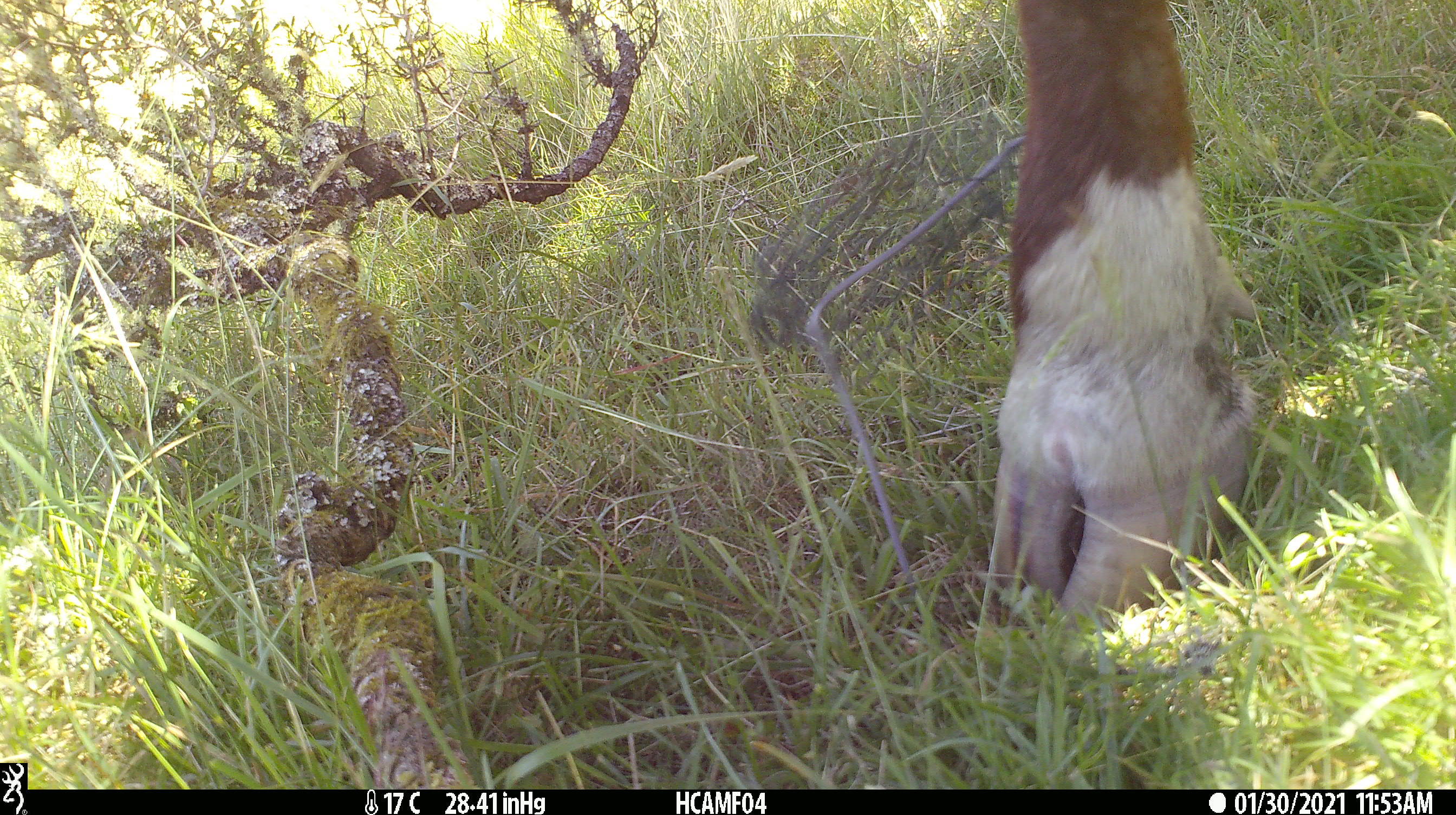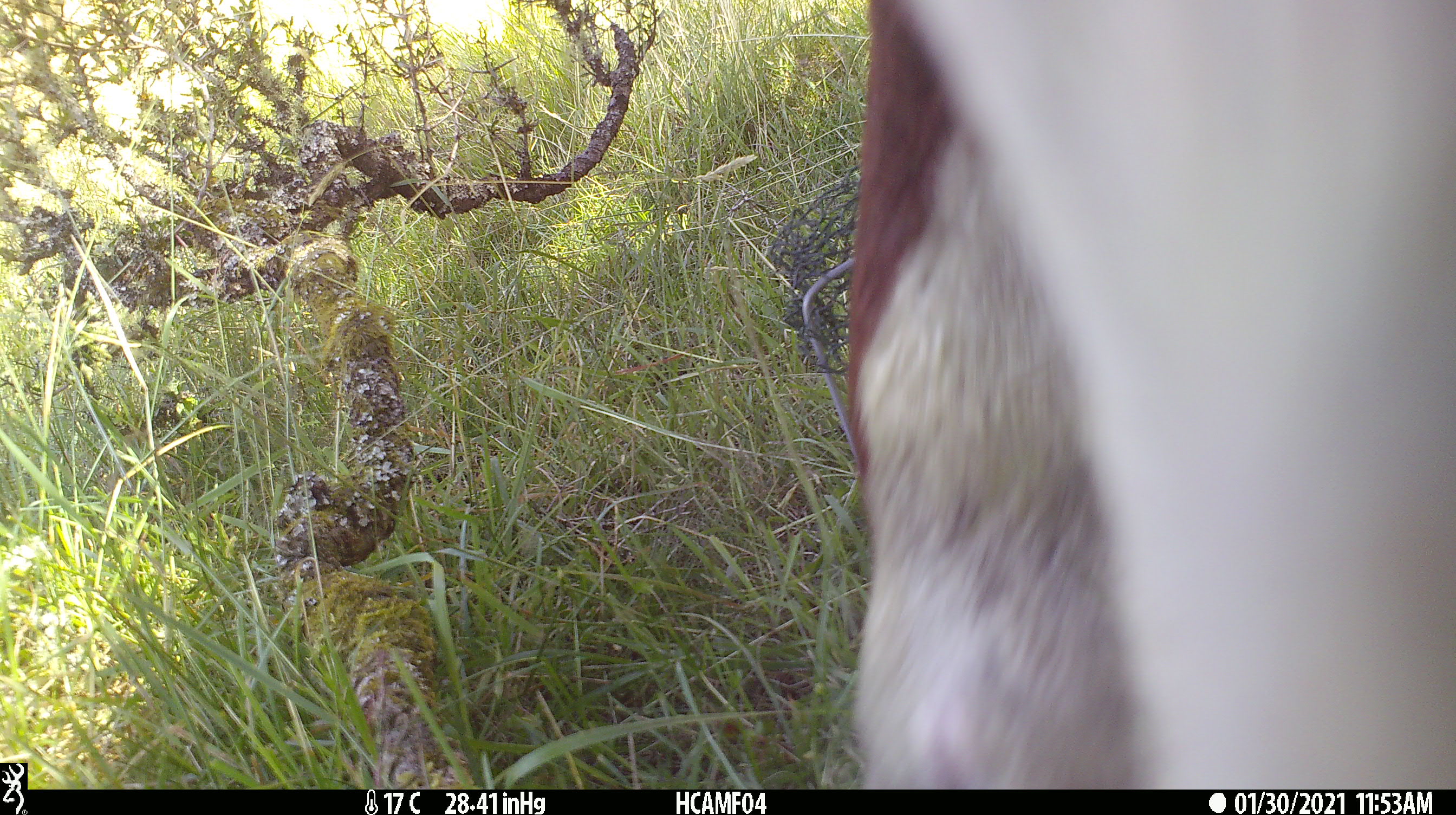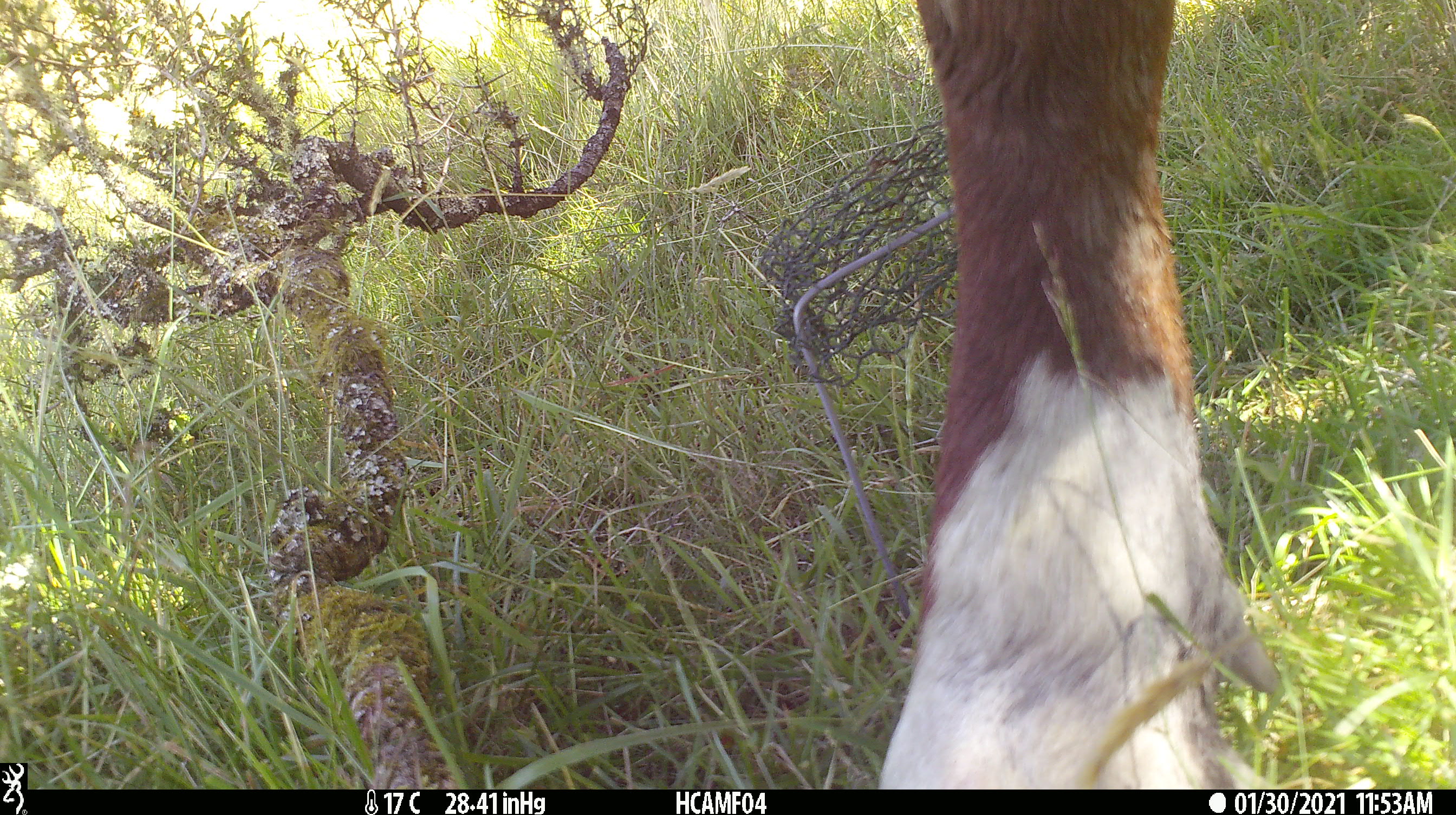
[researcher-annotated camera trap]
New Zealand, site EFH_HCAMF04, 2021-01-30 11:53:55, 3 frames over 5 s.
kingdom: Animalia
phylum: Chordata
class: Mammalia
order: Artiodactyla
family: Bovidae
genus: Bos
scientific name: Bos taurus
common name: domestic cow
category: cow